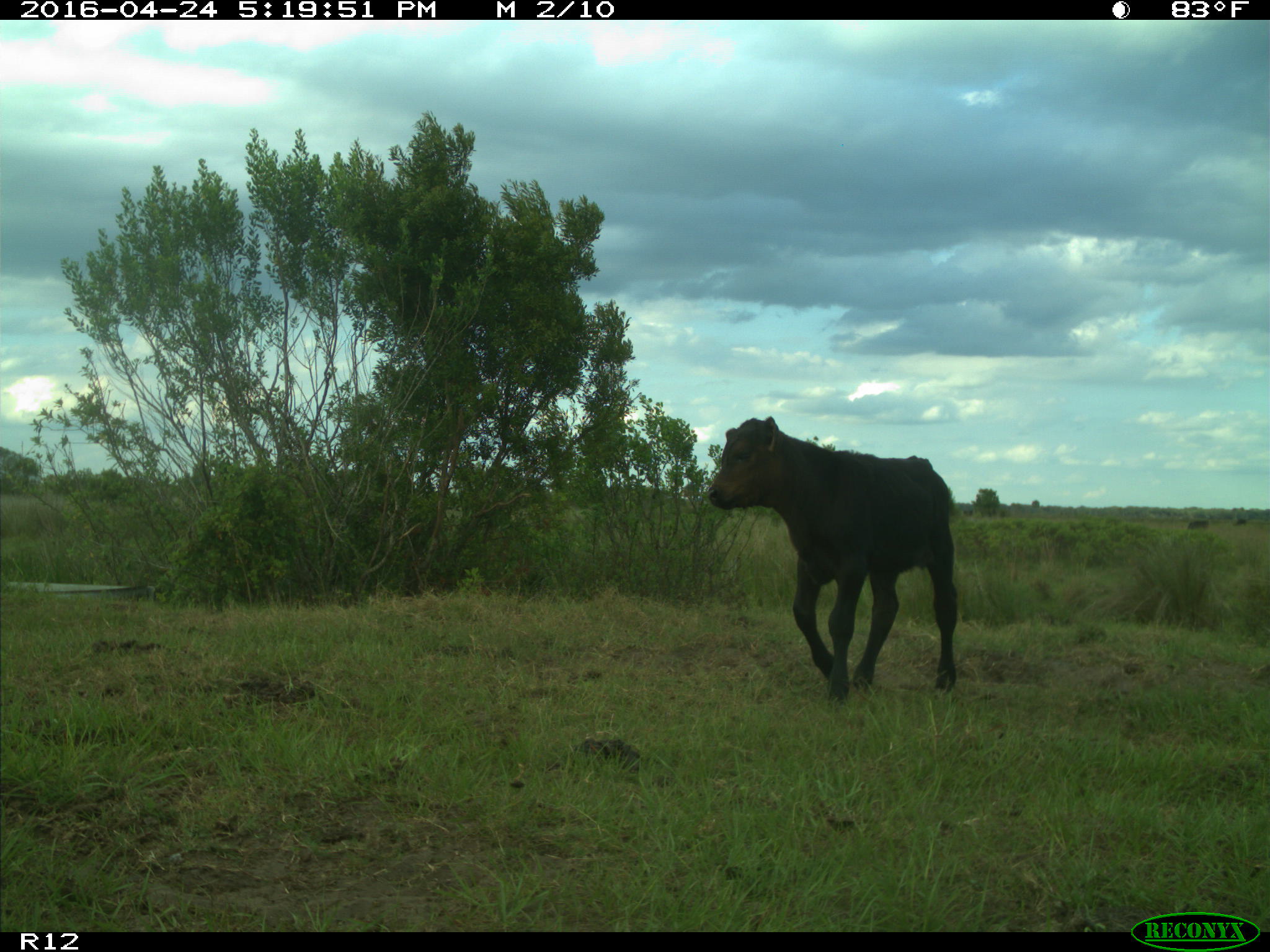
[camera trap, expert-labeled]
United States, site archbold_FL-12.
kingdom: Animalia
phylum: Chordata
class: Mammalia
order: Artiodactyla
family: Bovidae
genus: Bos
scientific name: Bos taurus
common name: domestic cow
Bos taurus (domestic cow).